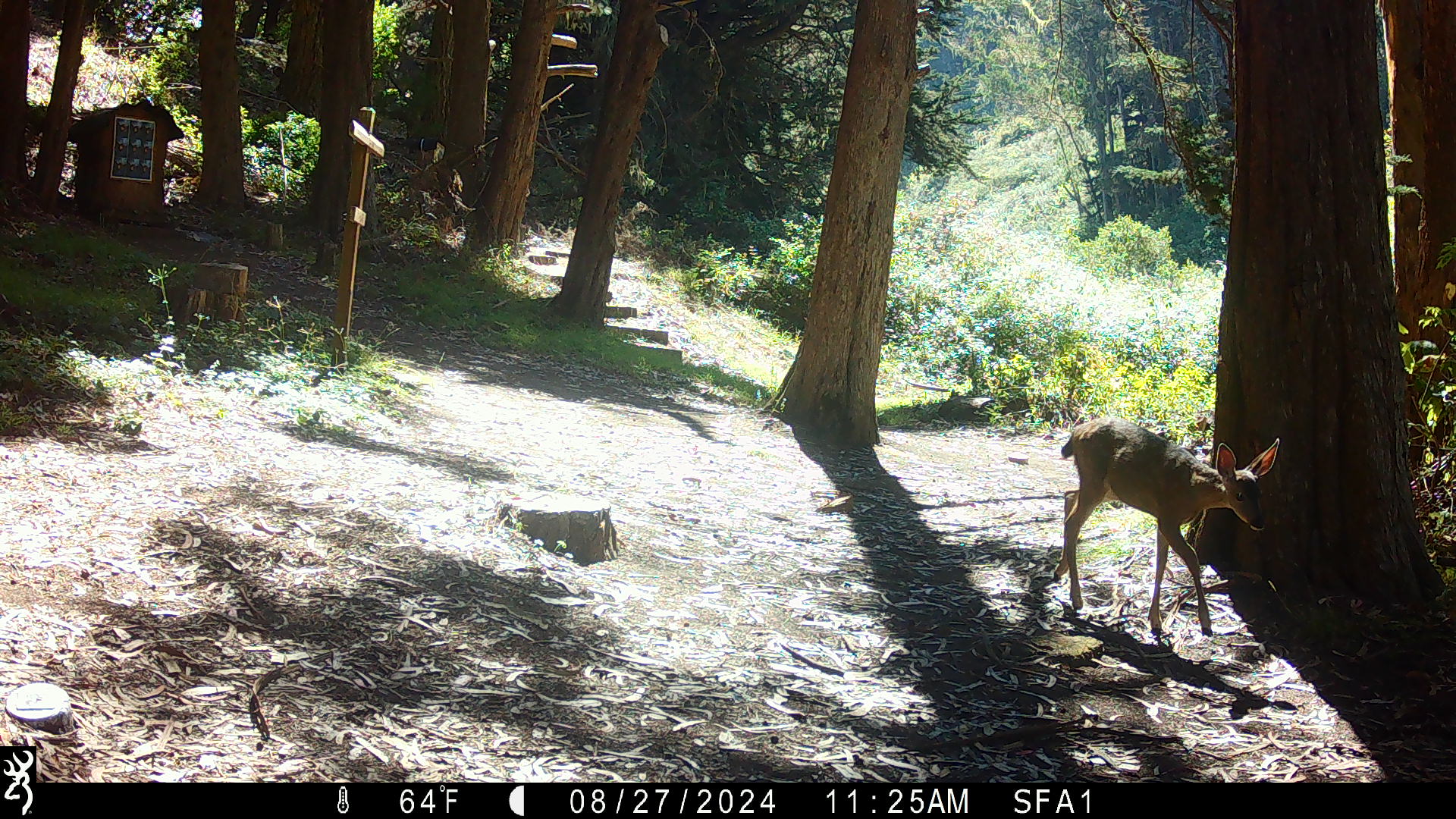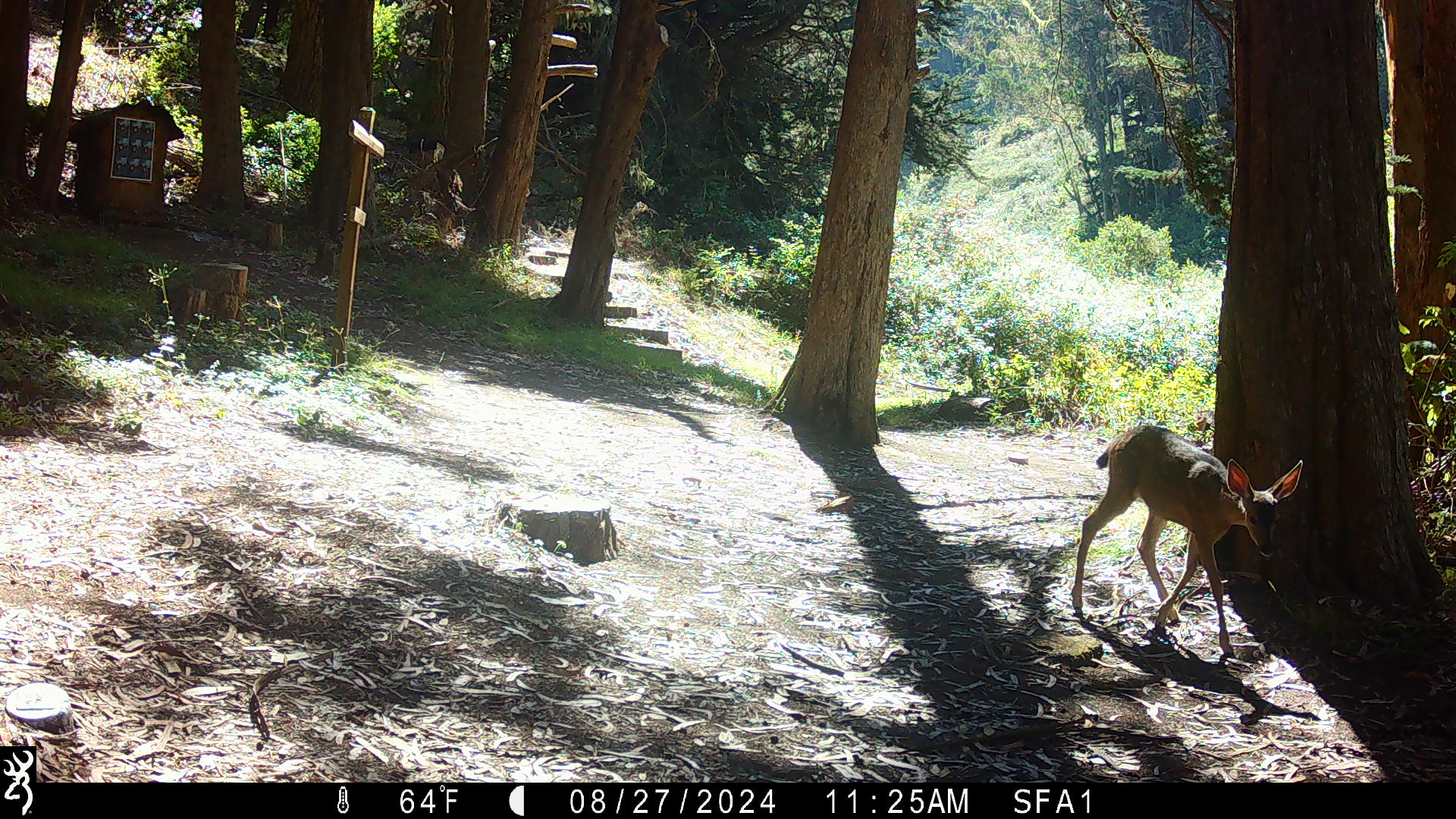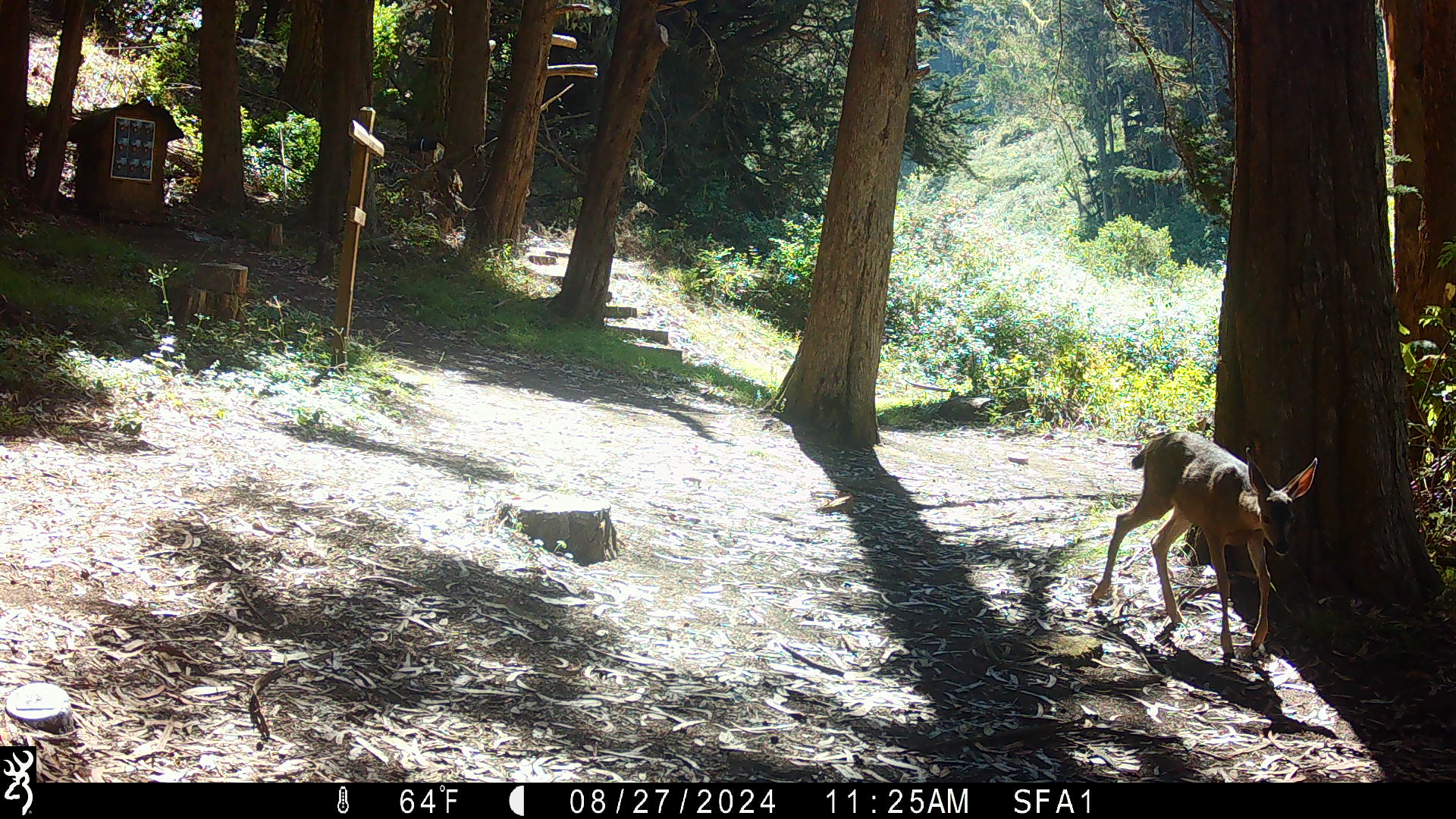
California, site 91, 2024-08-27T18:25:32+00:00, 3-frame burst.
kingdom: Animalia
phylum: Chordata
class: Mammalia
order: Artiodactyla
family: Cervidae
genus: Odocoileus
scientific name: Odocoileus hemionus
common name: mule deer